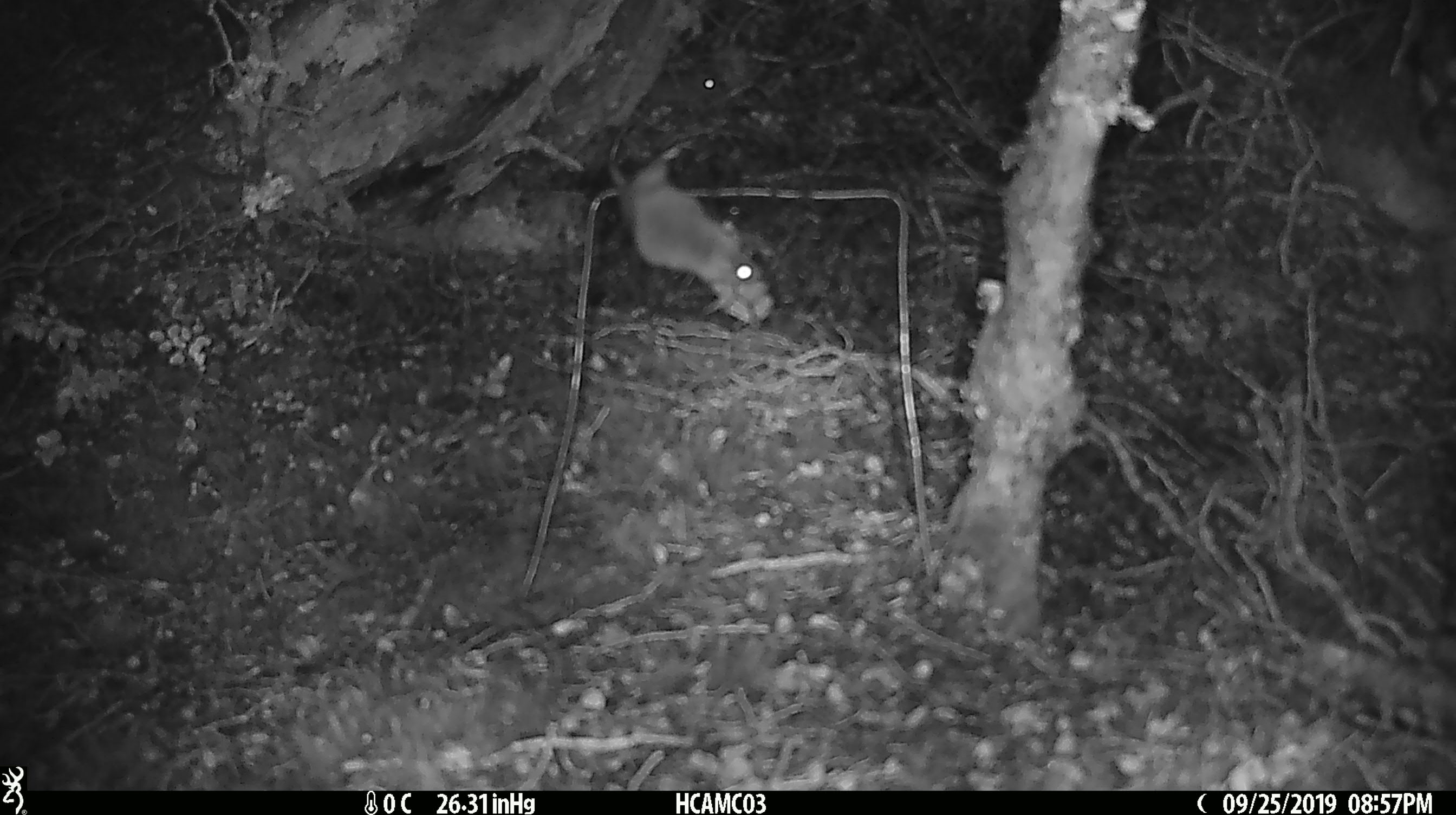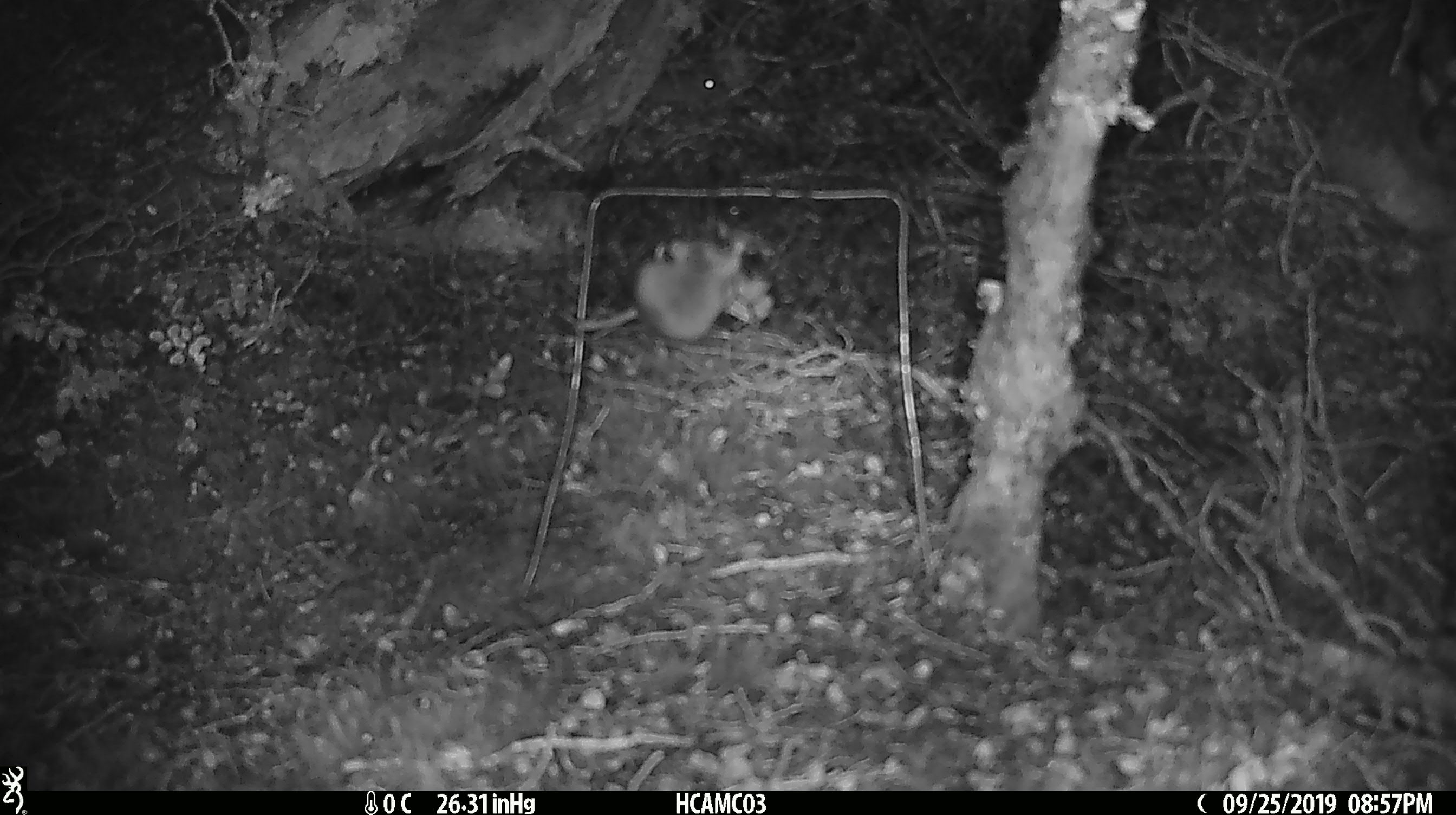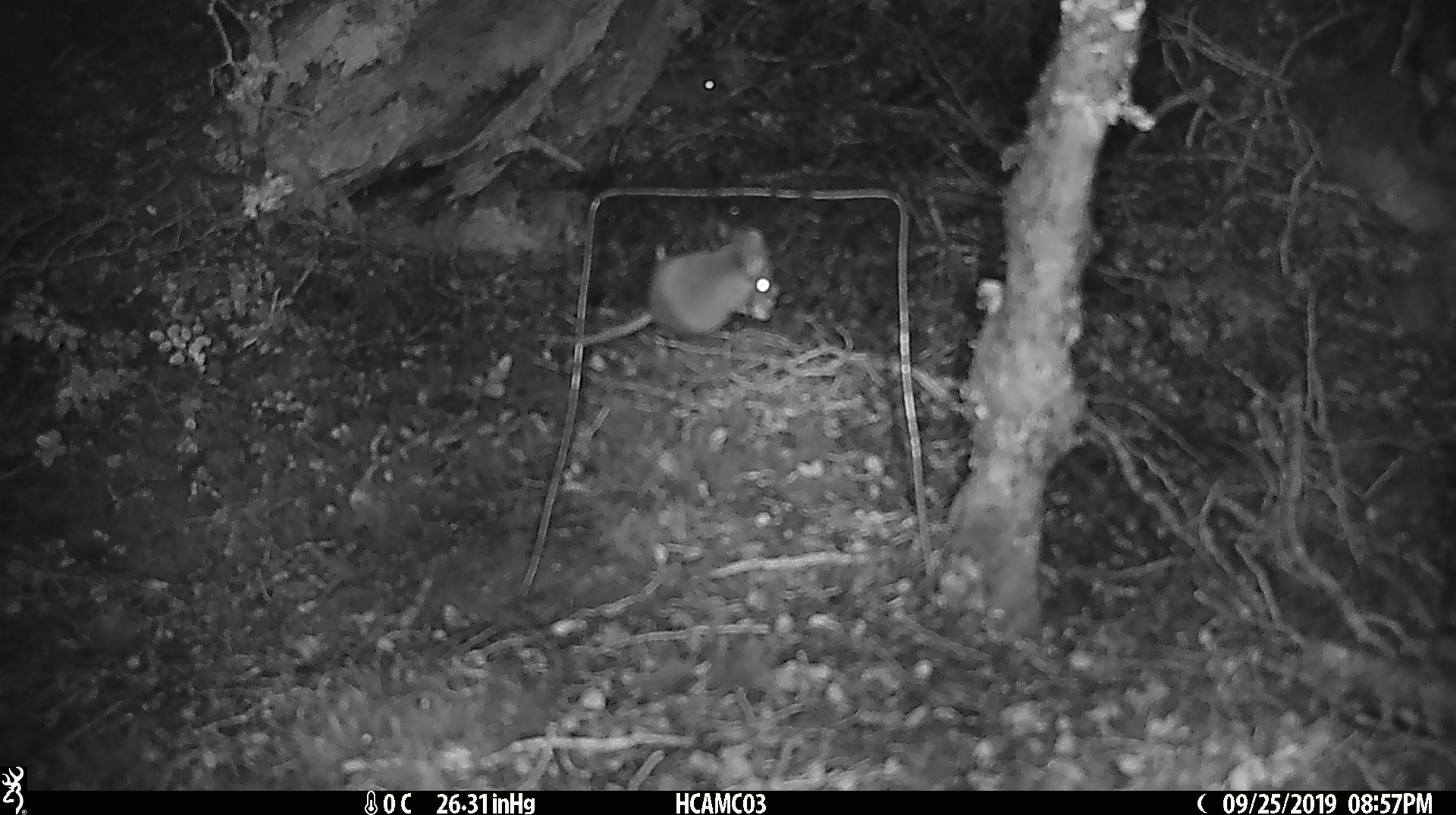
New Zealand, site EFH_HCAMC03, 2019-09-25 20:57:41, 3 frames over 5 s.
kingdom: Animalia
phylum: Chordata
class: Mammalia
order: Rodentia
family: Muridae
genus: Mus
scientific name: Mus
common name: mouse